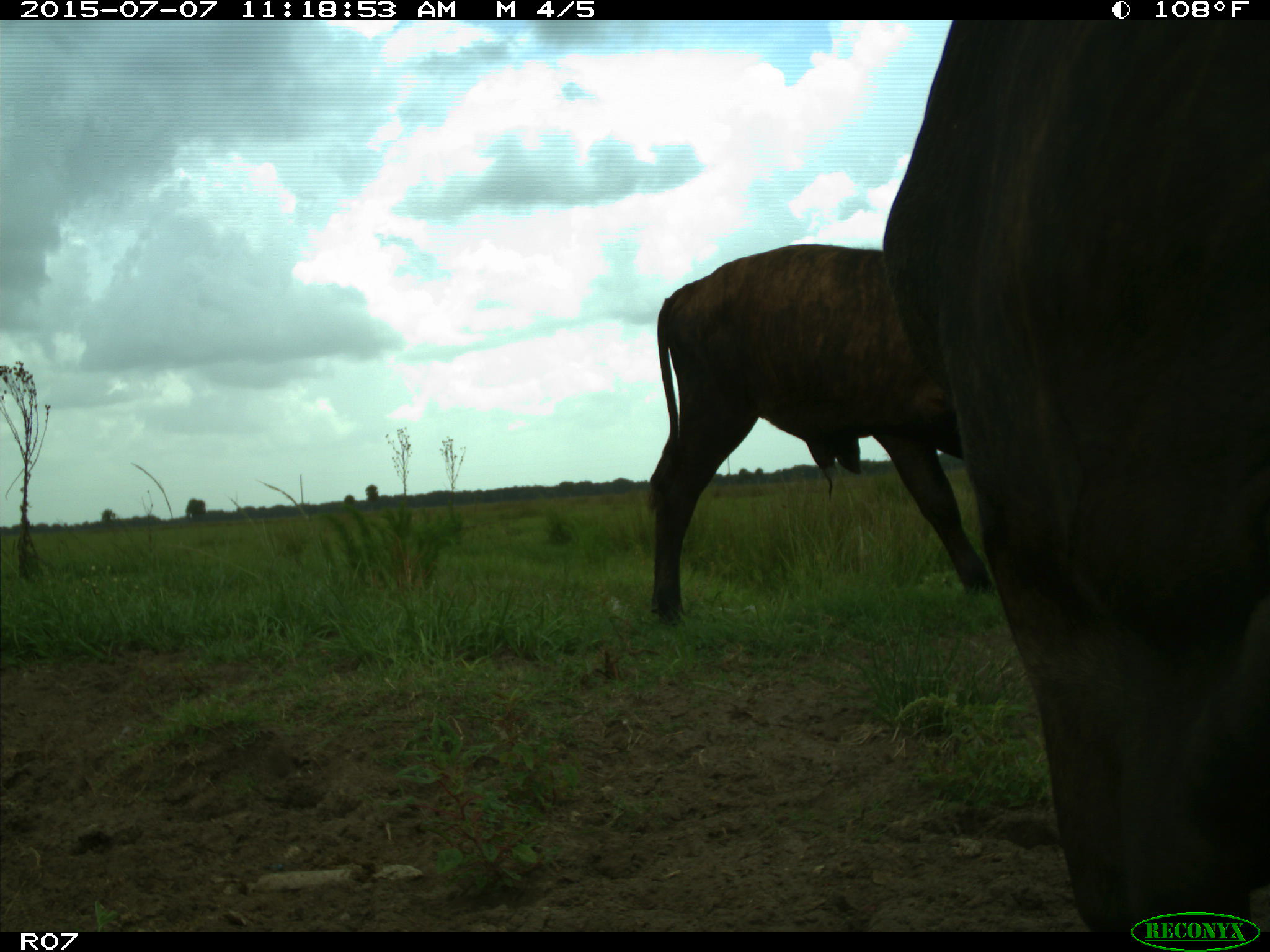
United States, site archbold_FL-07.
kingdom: Animalia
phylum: Chordata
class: Mammalia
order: Artiodactyla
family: Bovidae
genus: Bos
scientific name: Bos taurus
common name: domestic cow